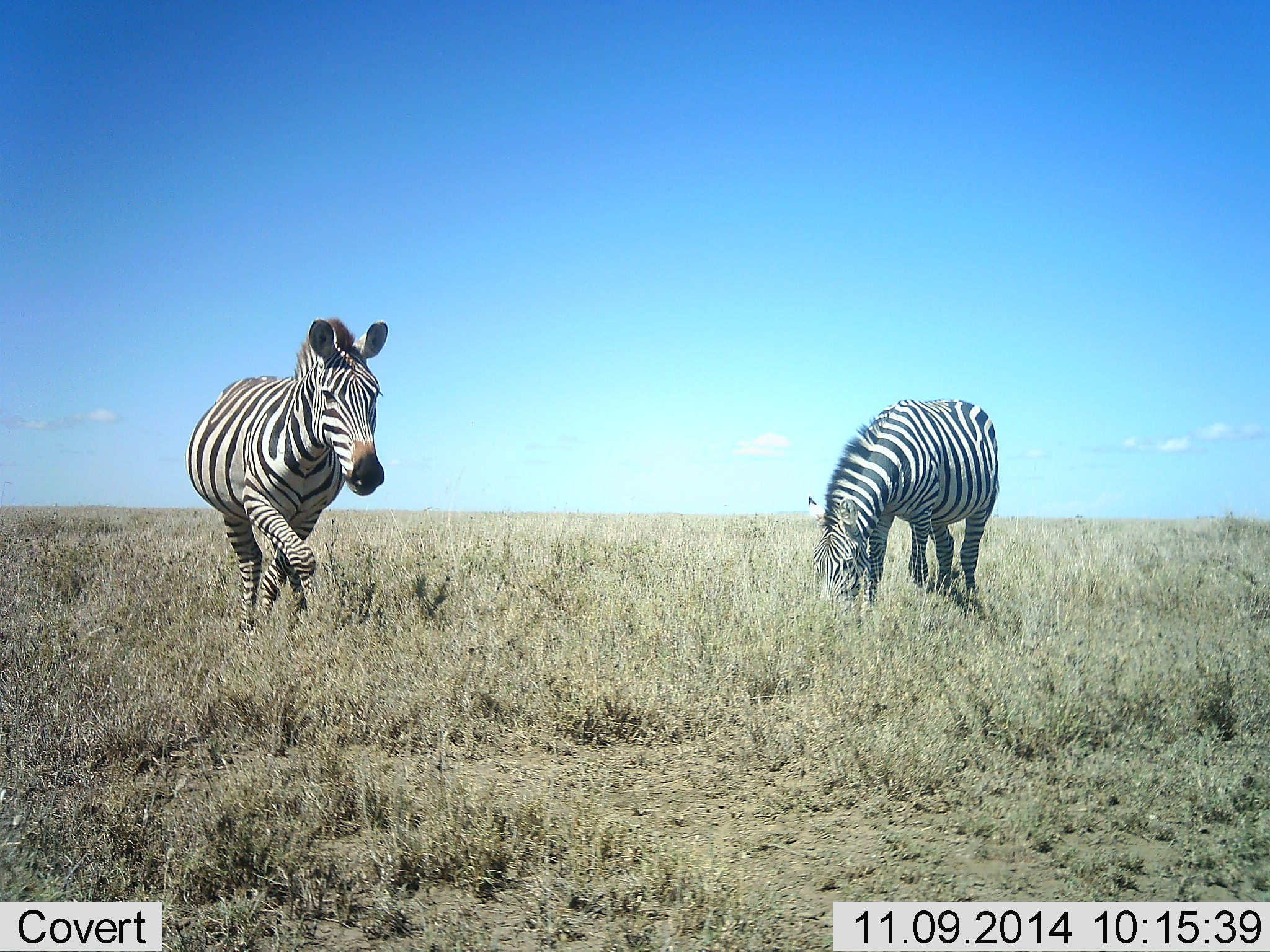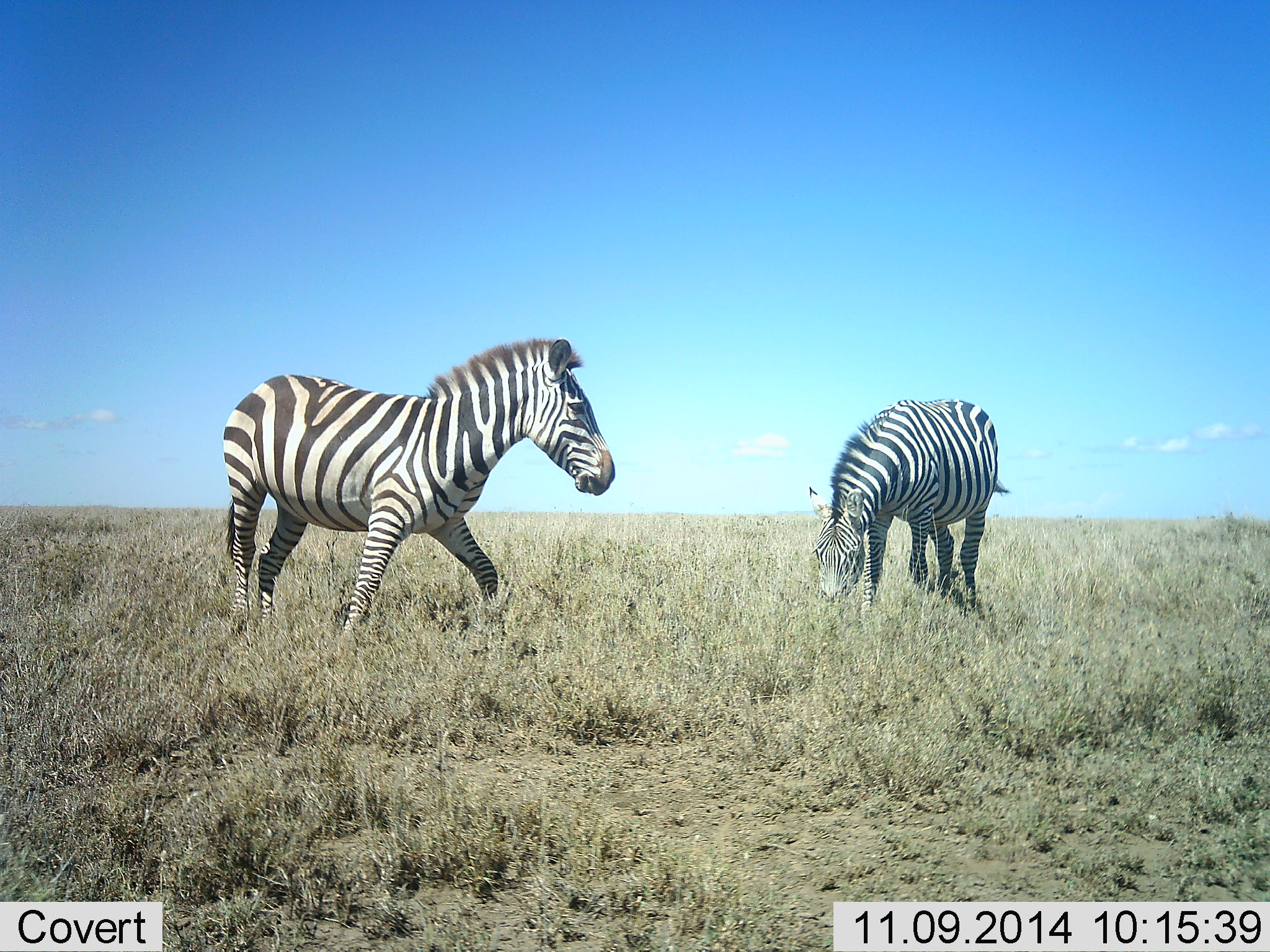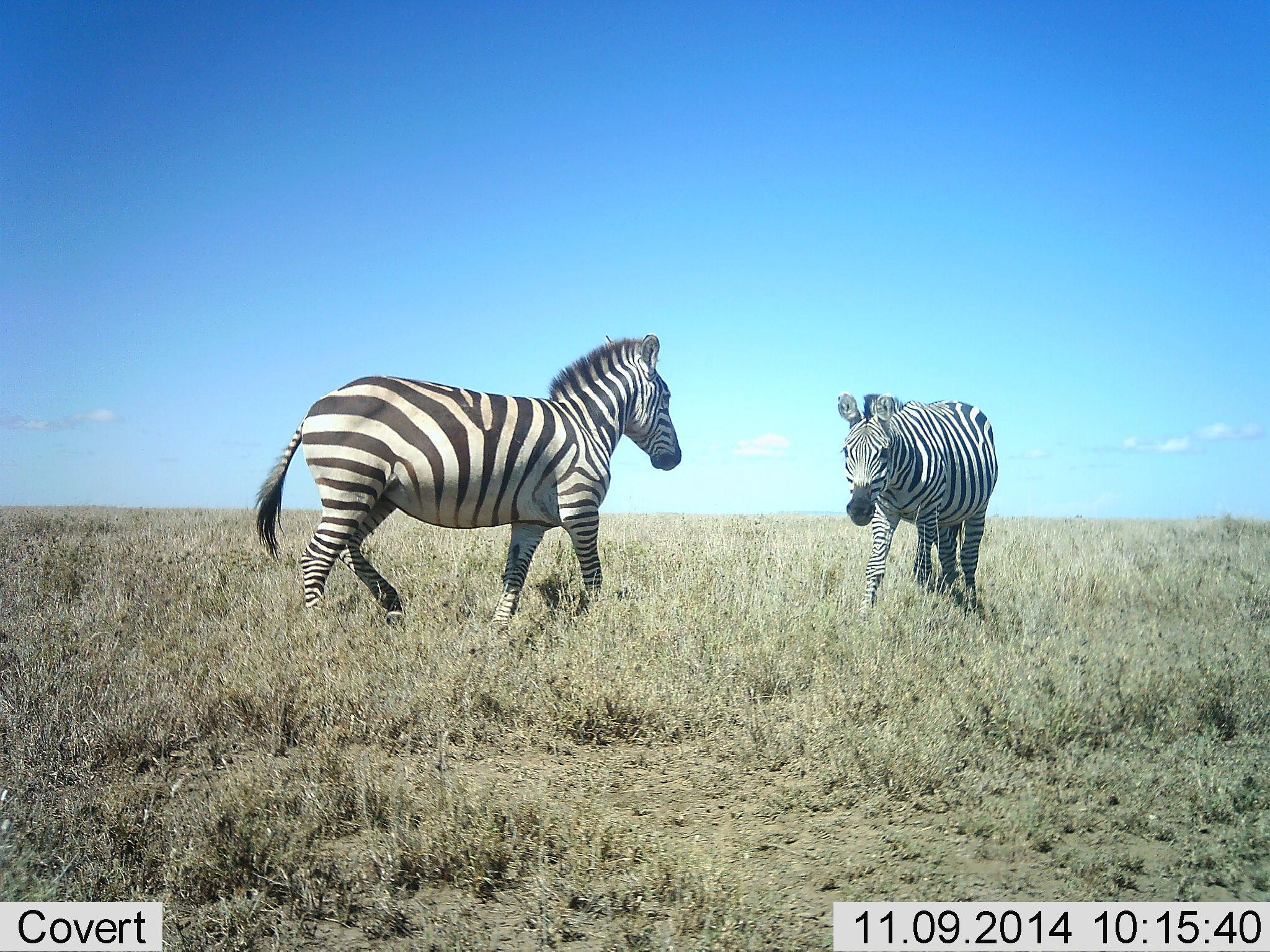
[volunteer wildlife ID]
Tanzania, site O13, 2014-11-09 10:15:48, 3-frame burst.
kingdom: Animalia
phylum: Chordata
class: Mammalia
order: Perissodactyla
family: Equidae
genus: Equus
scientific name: Equus quagga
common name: plains zebra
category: zebra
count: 2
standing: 40%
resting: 10%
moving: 70%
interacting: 10%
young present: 0%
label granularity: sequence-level